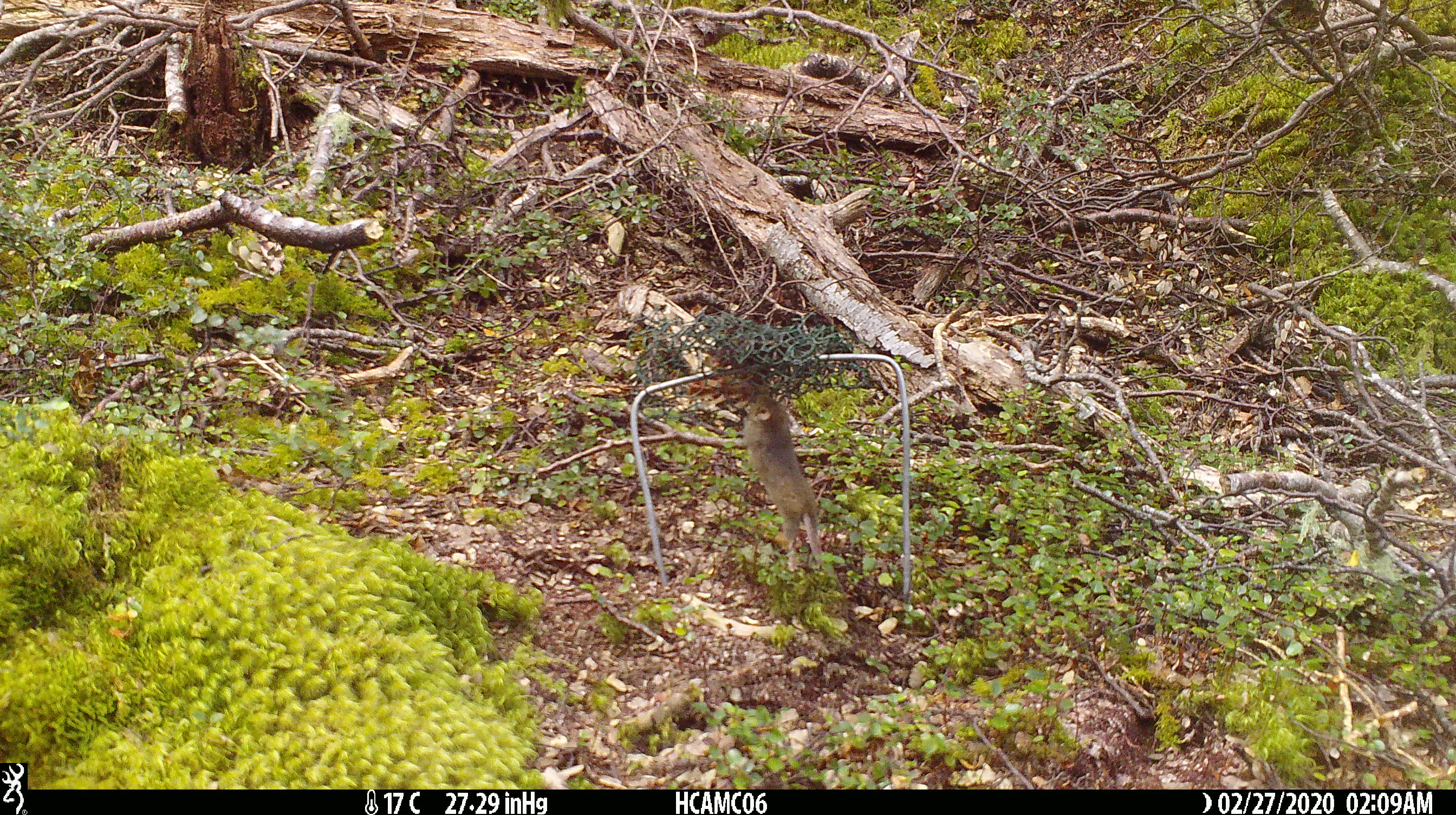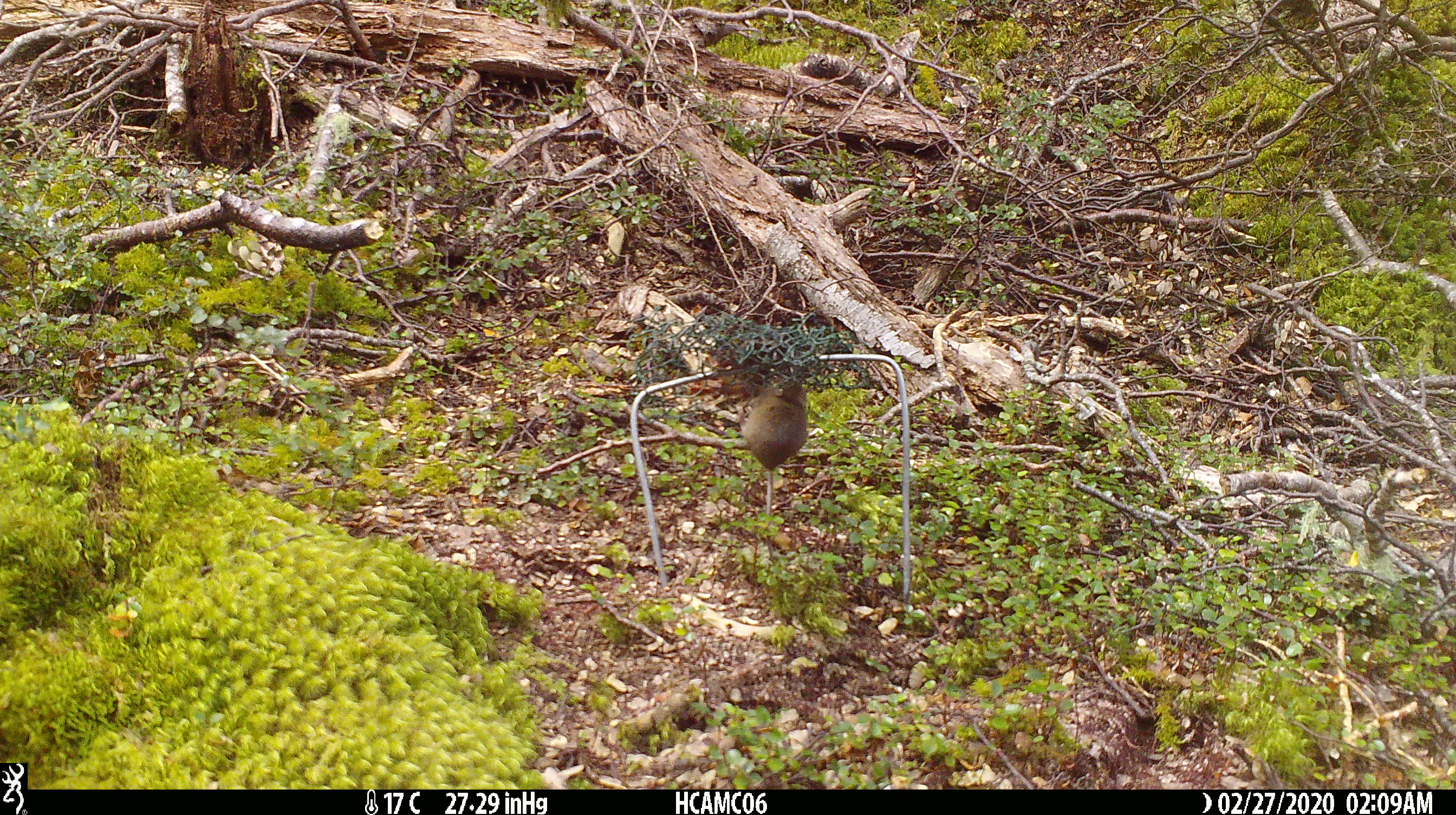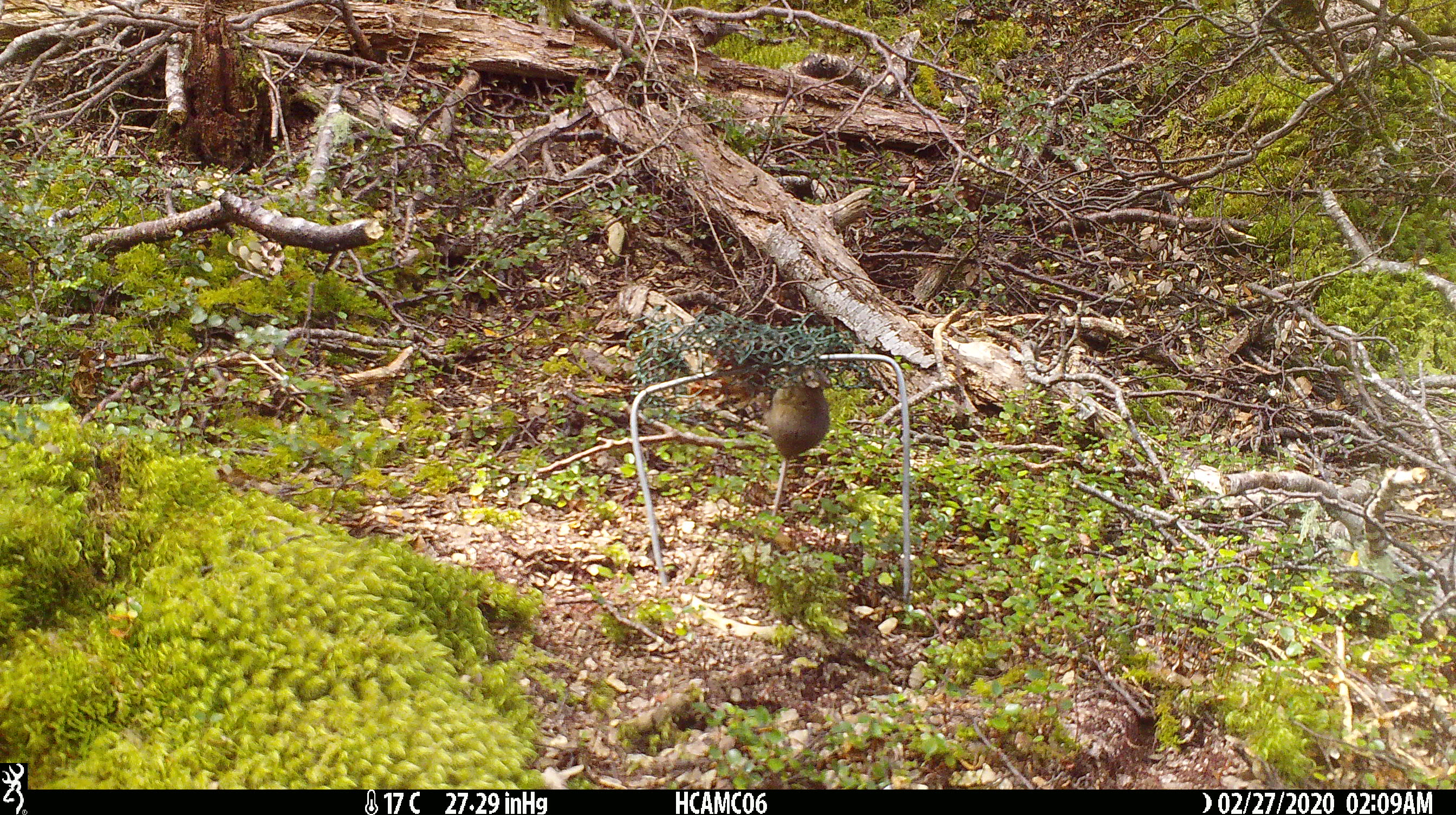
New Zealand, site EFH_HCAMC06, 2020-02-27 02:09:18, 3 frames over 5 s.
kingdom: Animalia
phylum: Chordata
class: Mammalia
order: Rodentia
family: Muridae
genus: Mus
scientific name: Mus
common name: mouse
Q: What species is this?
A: Mouse (Mus).